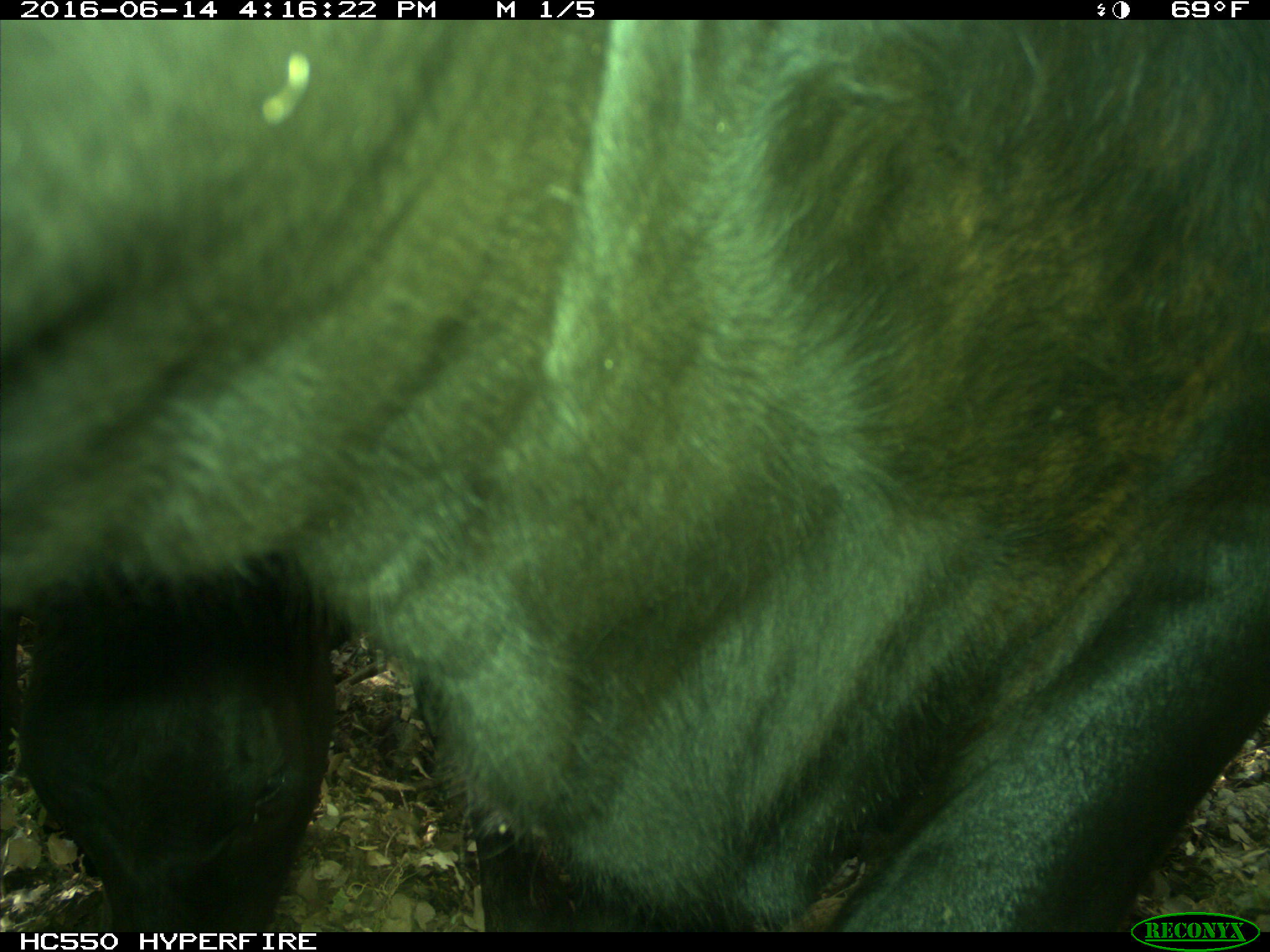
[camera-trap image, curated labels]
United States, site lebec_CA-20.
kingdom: Animalia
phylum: Chordata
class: Mammalia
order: Artiodactyla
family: Bovidae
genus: Bos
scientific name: Bos taurus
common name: domestic cow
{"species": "Bos taurus (domestic cow)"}